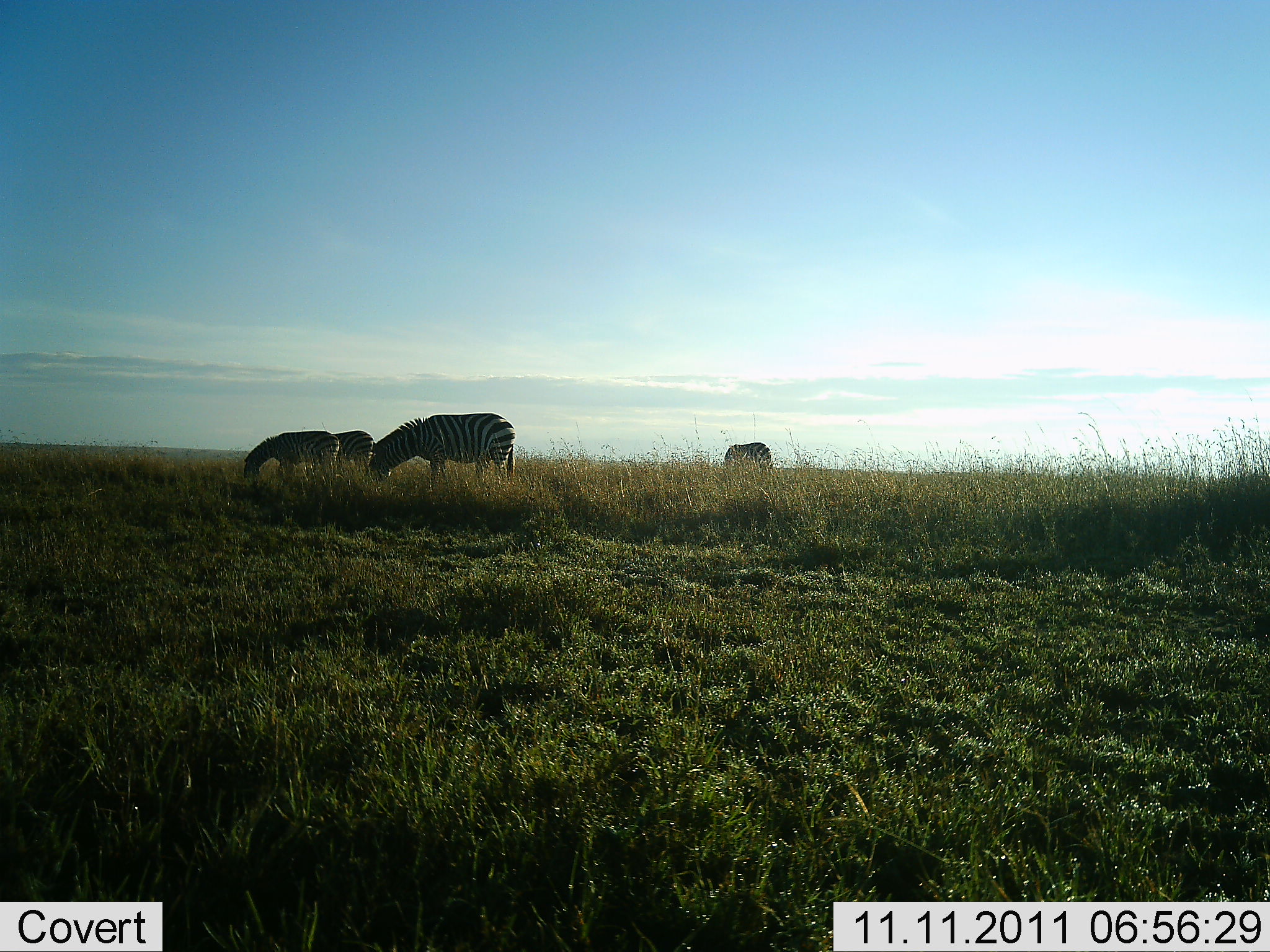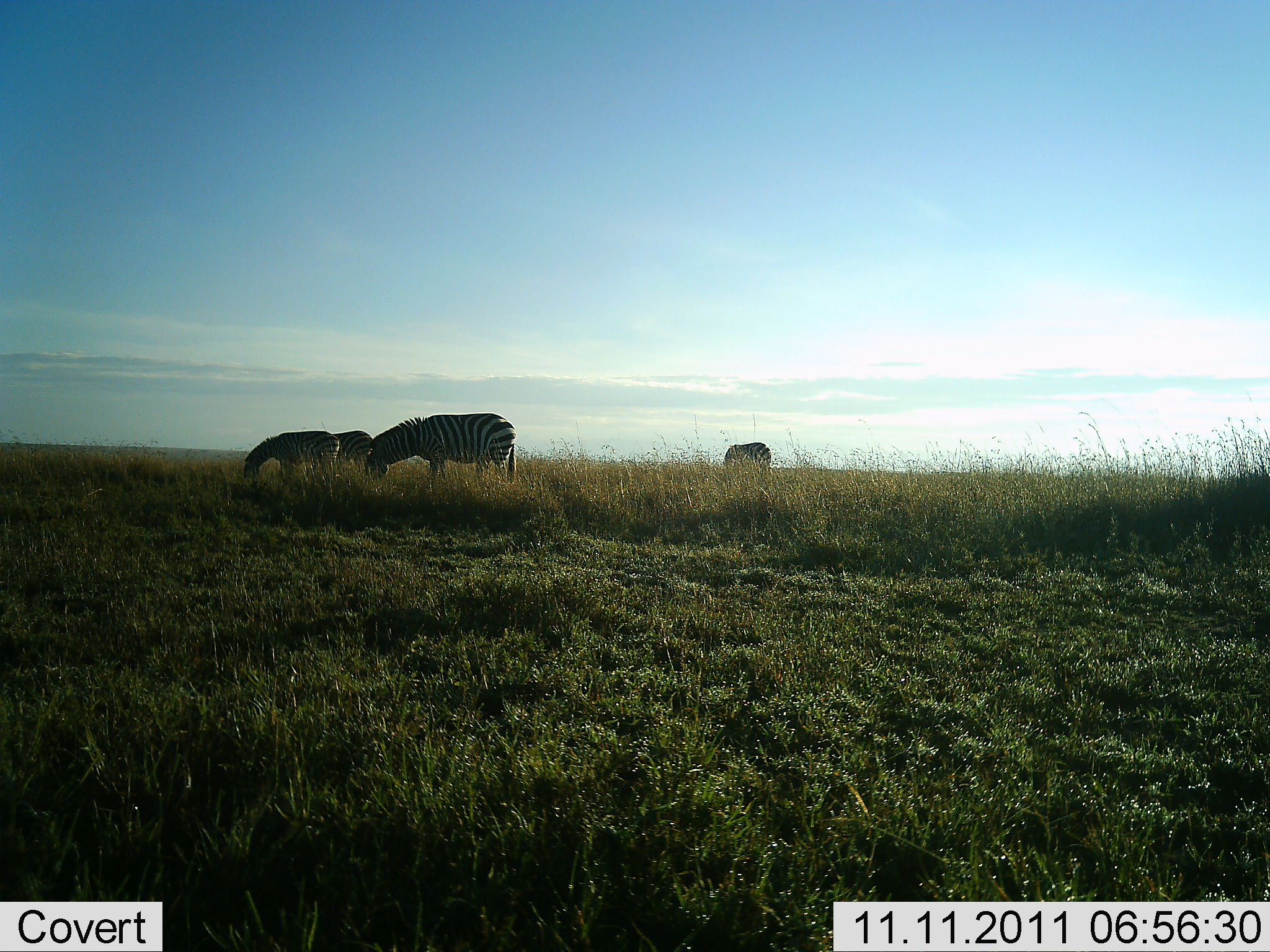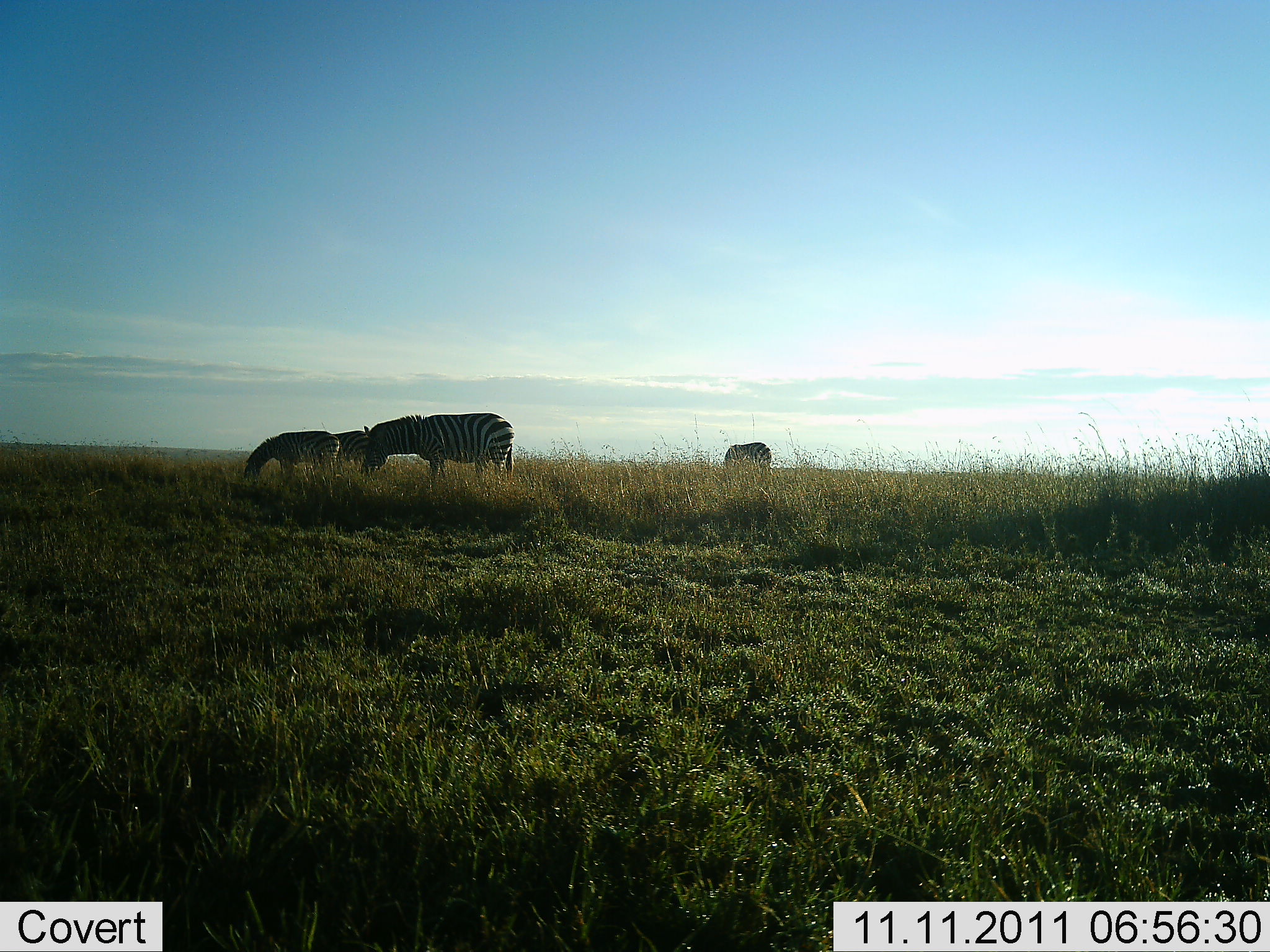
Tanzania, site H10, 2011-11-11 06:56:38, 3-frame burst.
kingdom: Animalia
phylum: Chordata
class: Mammalia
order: Perissodactyla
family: Equidae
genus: Equus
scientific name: Equus quagga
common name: plains zebra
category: zebra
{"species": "zebra (plains zebra) (Equus quagga)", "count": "4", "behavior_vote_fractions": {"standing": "36%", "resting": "0%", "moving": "0%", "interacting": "0%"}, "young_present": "0%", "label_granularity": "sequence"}